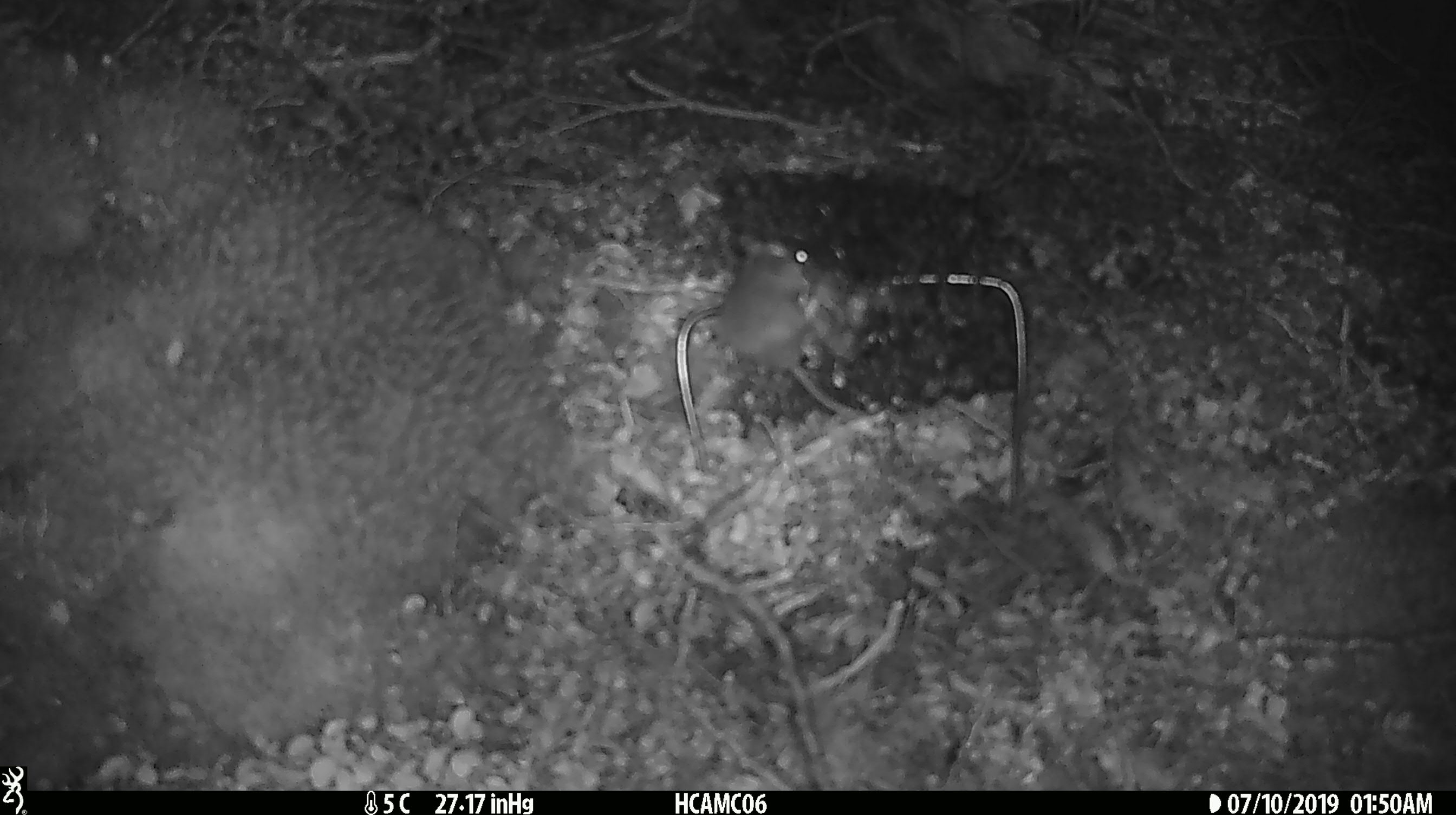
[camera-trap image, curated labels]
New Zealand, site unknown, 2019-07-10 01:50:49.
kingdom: Animalia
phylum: Chordata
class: Mammalia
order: Rodentia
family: Muridae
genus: Mus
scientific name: Mus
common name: mouse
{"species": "mouse (Mus)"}